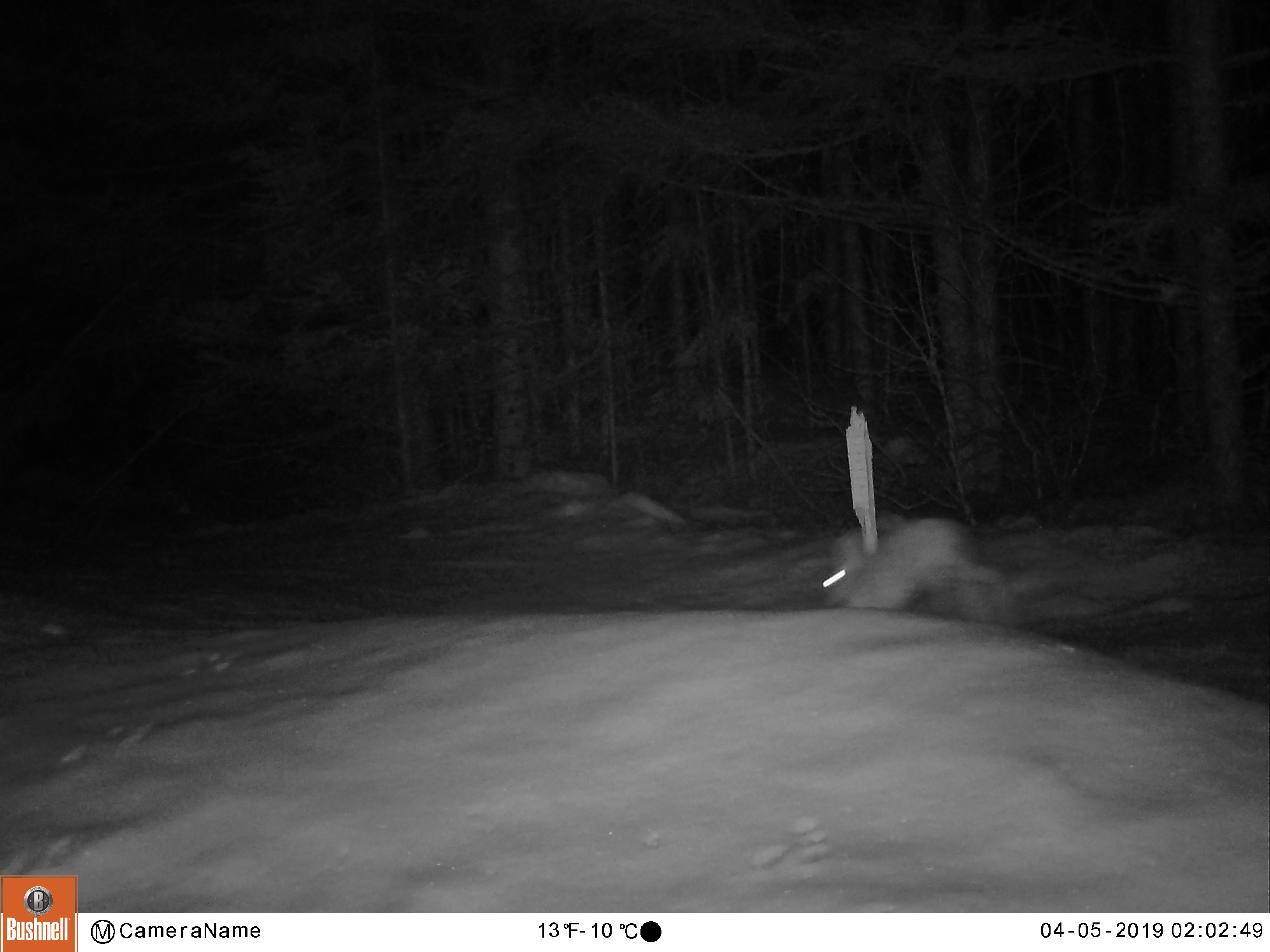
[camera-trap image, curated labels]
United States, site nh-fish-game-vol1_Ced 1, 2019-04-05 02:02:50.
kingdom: Animalia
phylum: Chordata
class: Mammalia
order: Lagomorpha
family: Leporidae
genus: Lepus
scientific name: Lepus americanus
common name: snowshoe hare